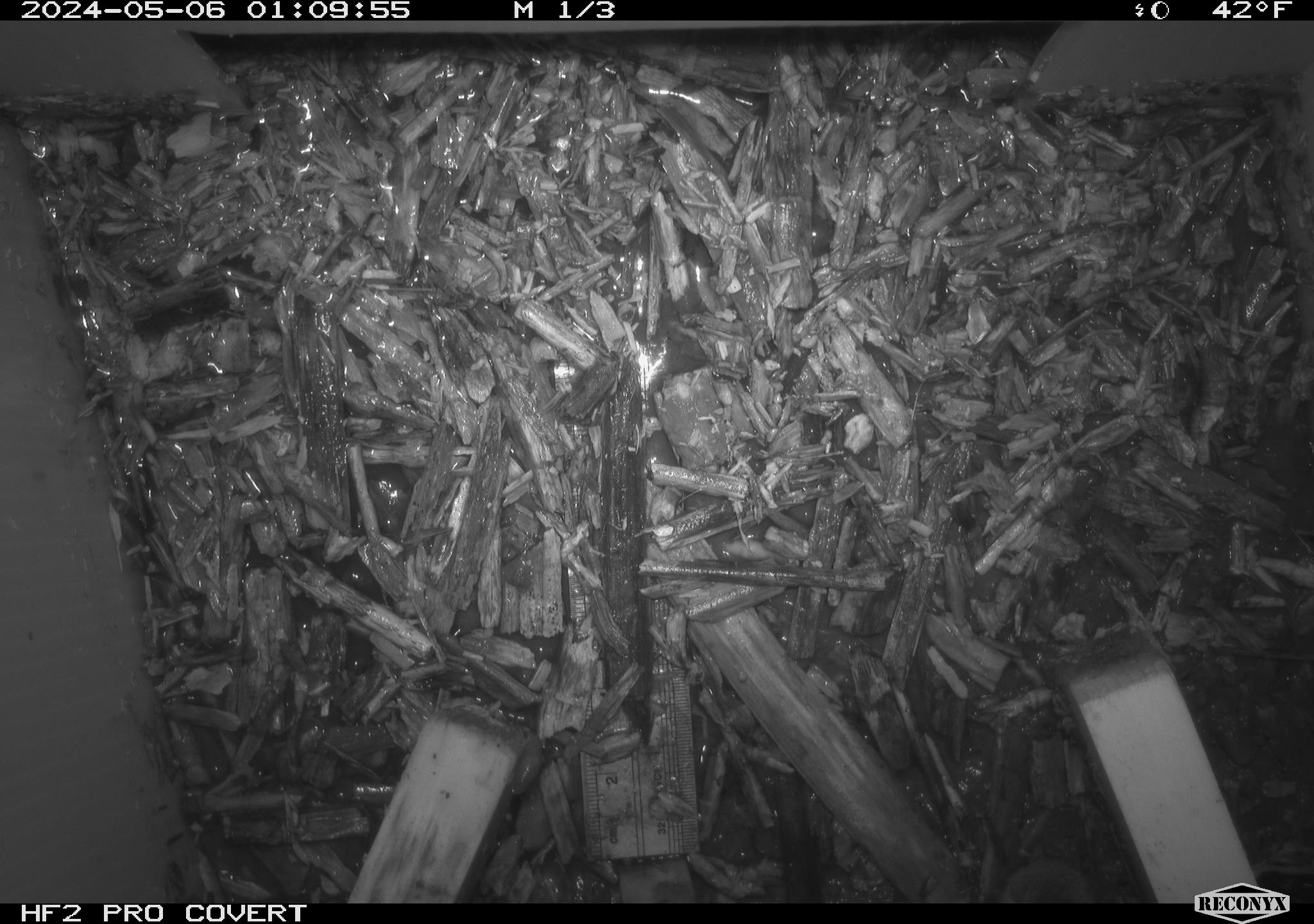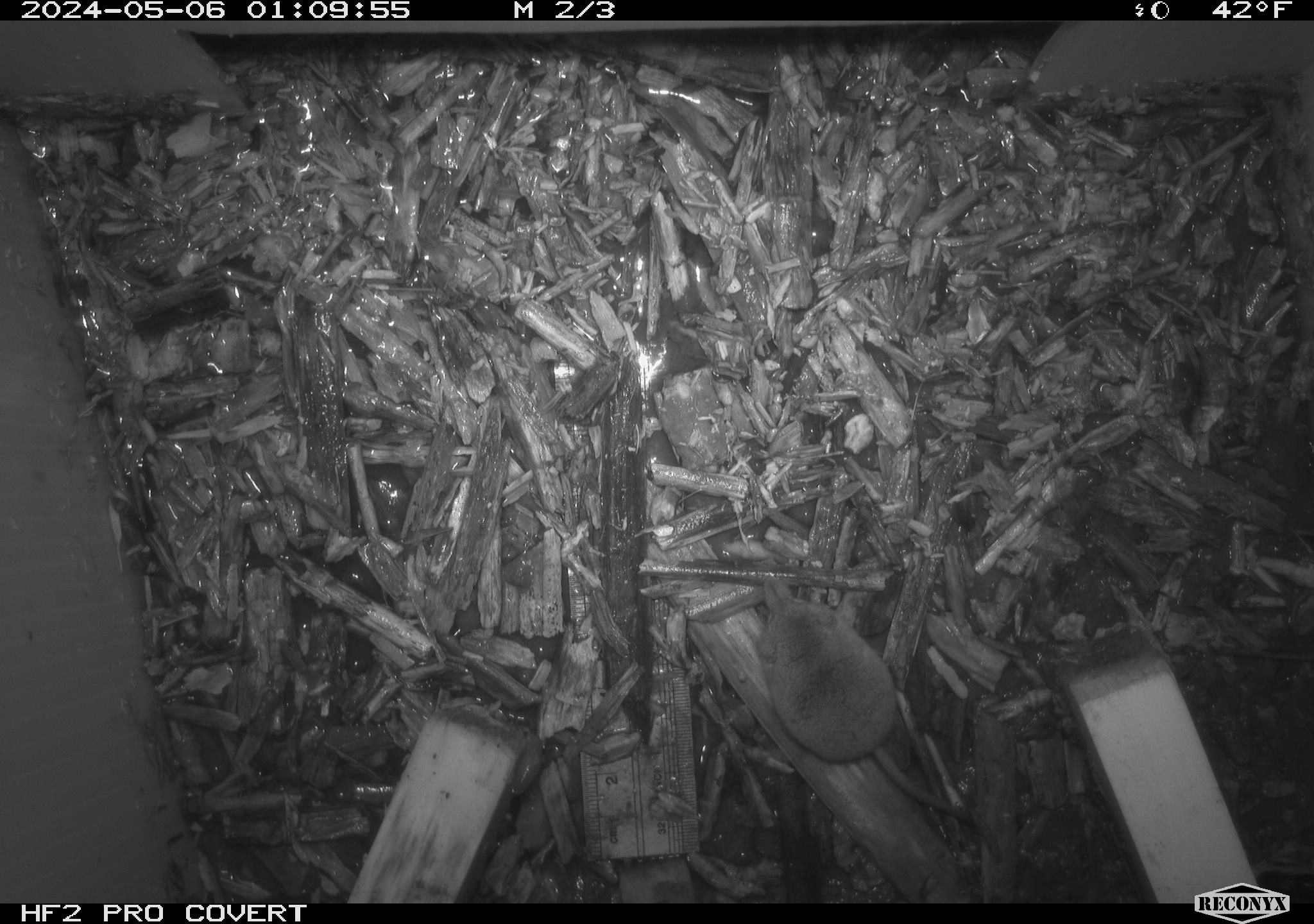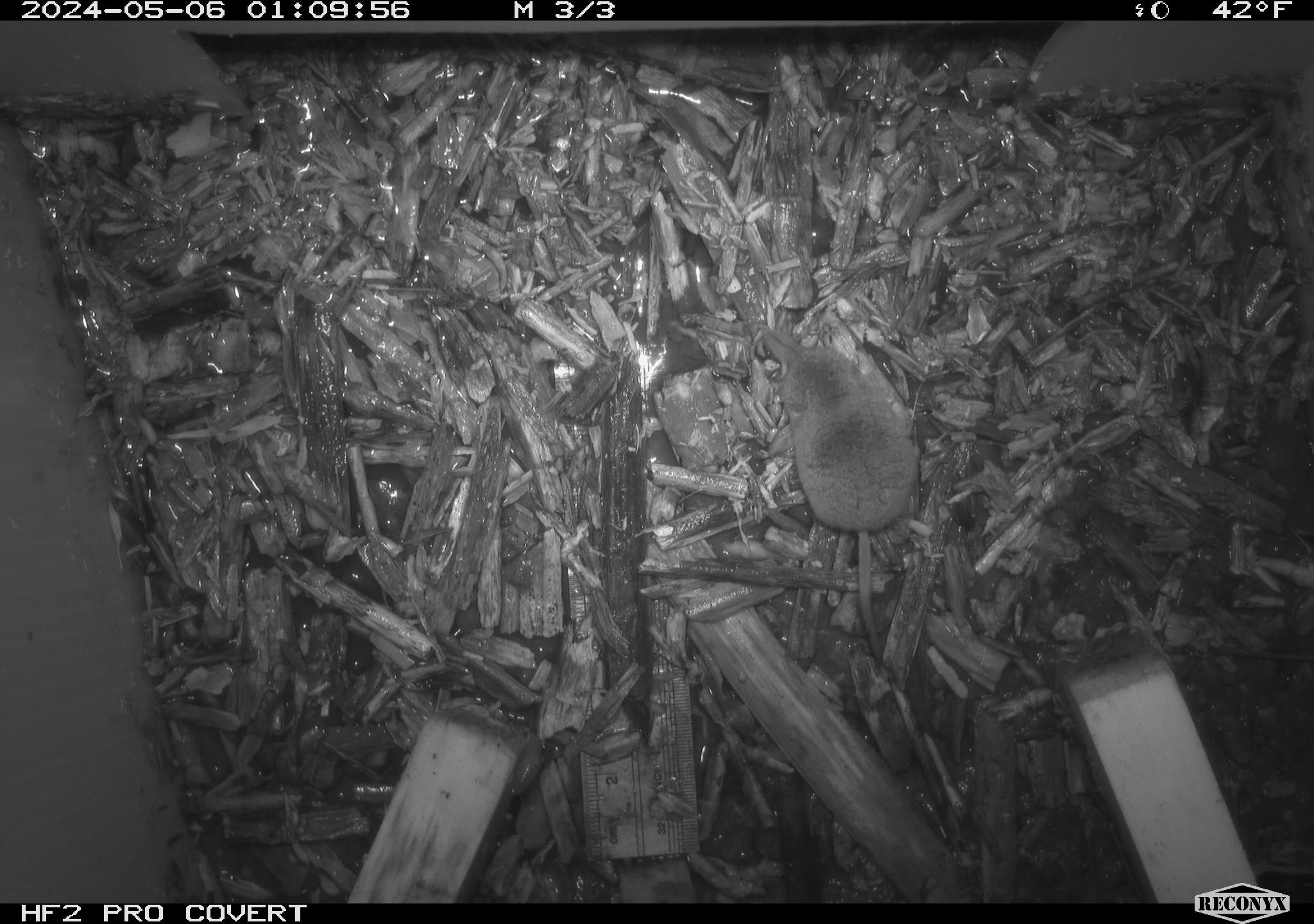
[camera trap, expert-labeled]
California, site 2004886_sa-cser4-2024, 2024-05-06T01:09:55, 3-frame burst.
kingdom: Animalia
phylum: Chordata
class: Mammalia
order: Eulipotyphla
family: Soricidae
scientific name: Soricidae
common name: shrews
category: soricidae family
Soricidae family (shrews) (Soricidae).